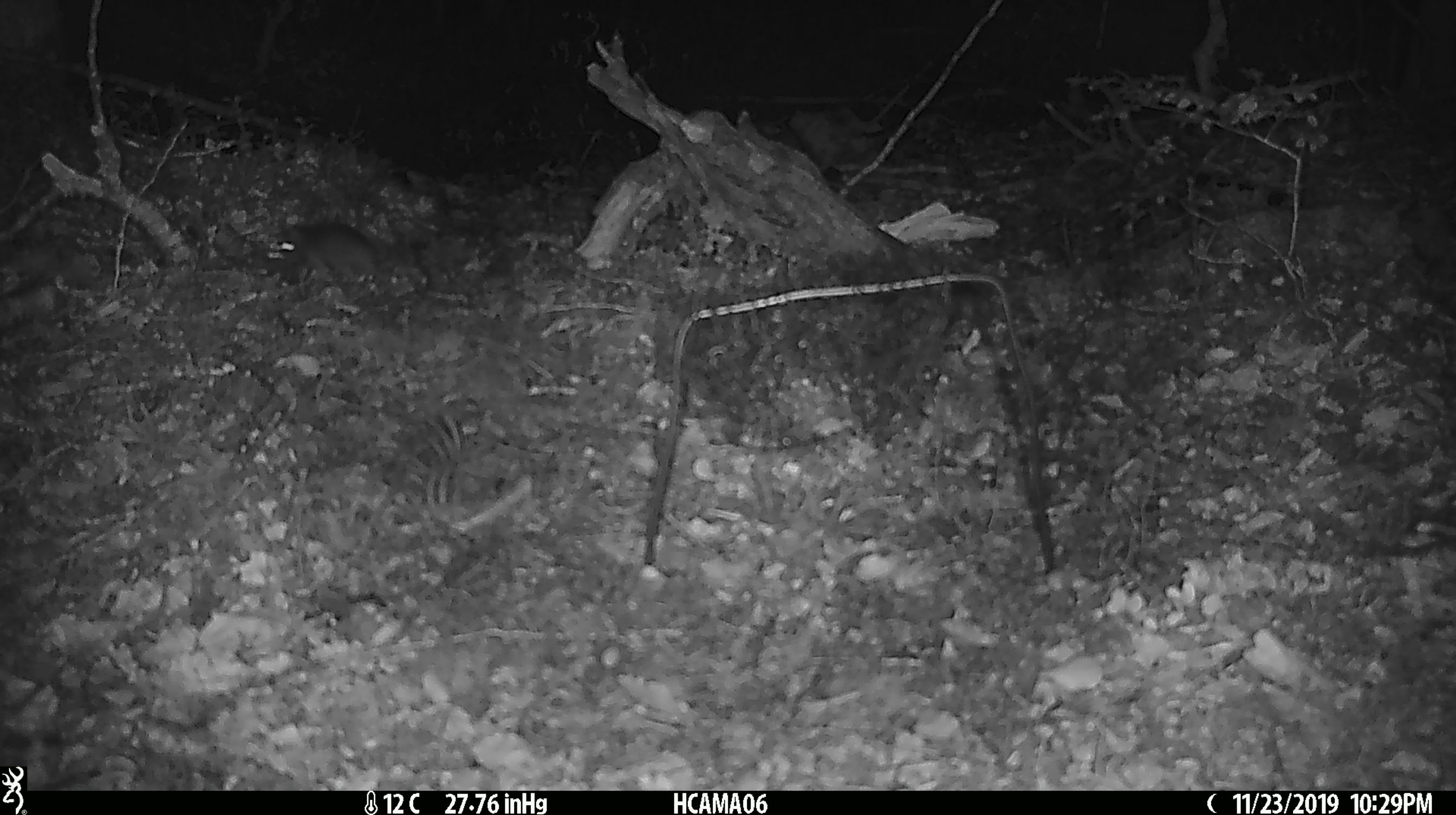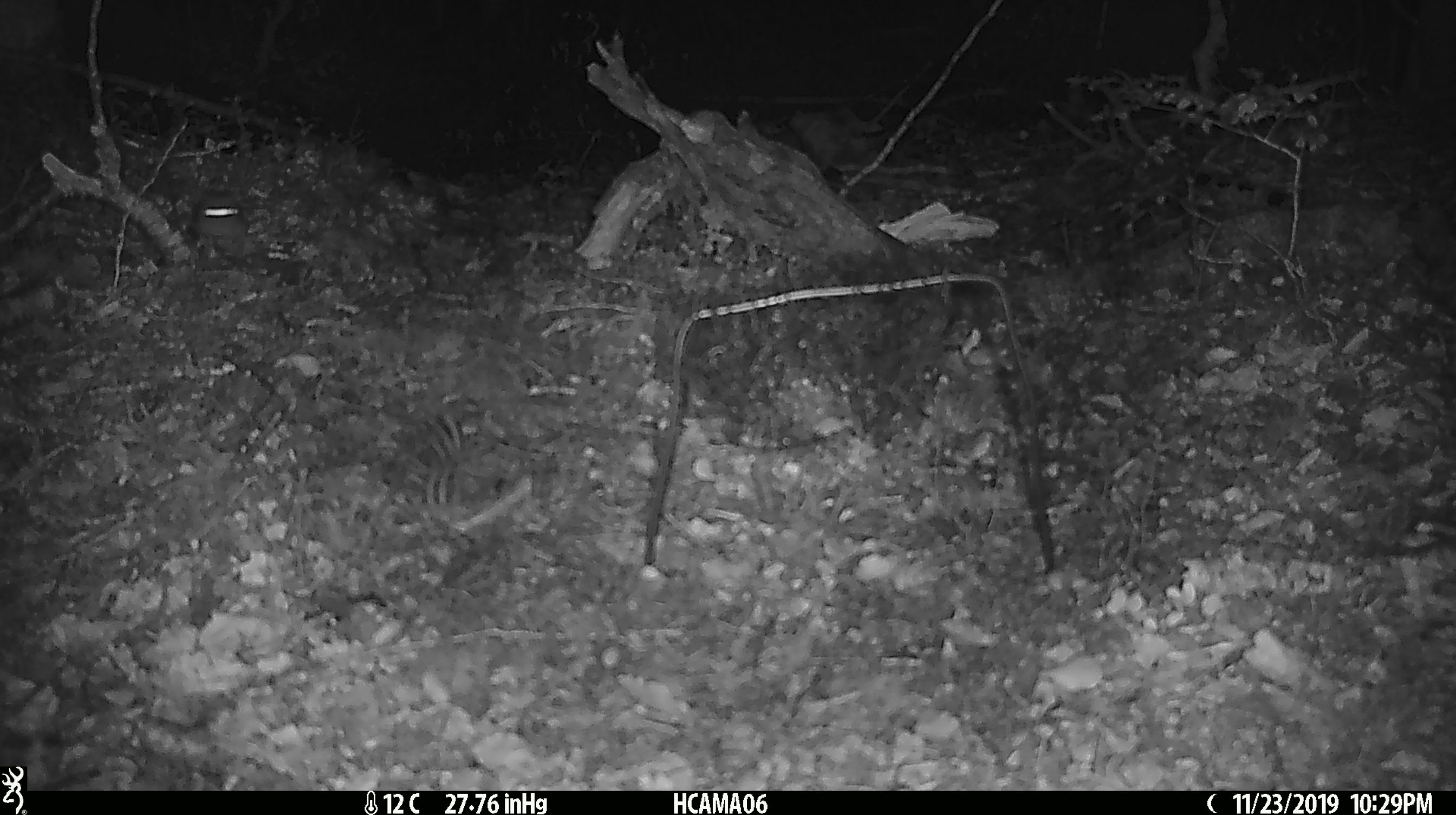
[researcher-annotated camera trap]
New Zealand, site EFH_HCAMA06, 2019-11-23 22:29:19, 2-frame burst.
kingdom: Animalia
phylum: Chordata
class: Mammalia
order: Rodentia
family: Muridae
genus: Mus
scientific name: Mus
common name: mouse